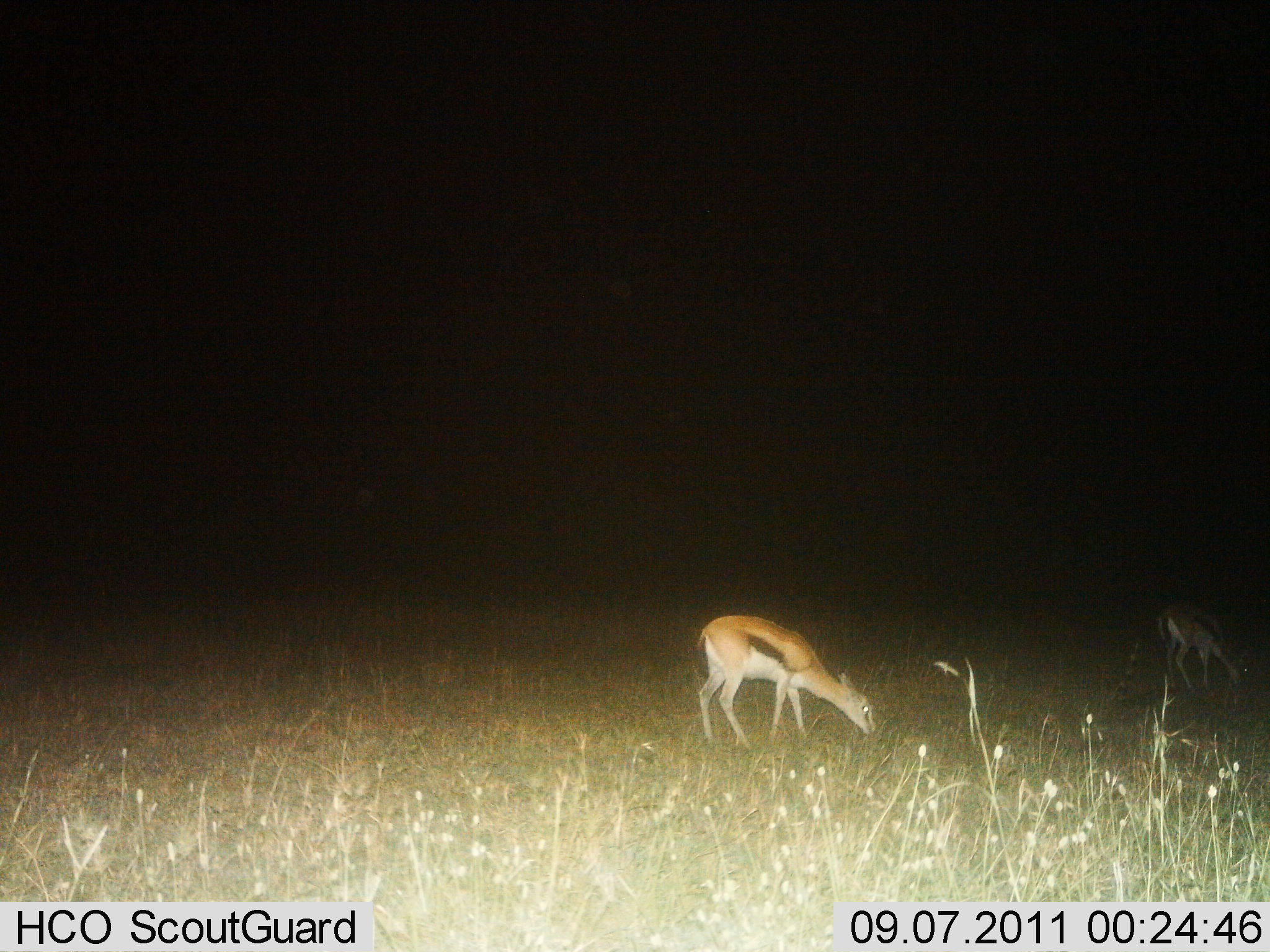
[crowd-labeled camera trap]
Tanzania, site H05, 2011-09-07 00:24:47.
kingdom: Animalia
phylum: Chordata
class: Mammalia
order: Artiodactyla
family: Bovidae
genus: Eudorcas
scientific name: Eudorcas thomsonii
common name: thomson's gazelle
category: gazellethomsons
Gazellethomsons (thomson's gazelle) (Eudorcas thomsonii), count 2. Behavior (volunteer vote fractions): standing 14%, resting 0%, moving 0%, interacting 0%. Young present (vote fraction): 0%. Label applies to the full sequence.